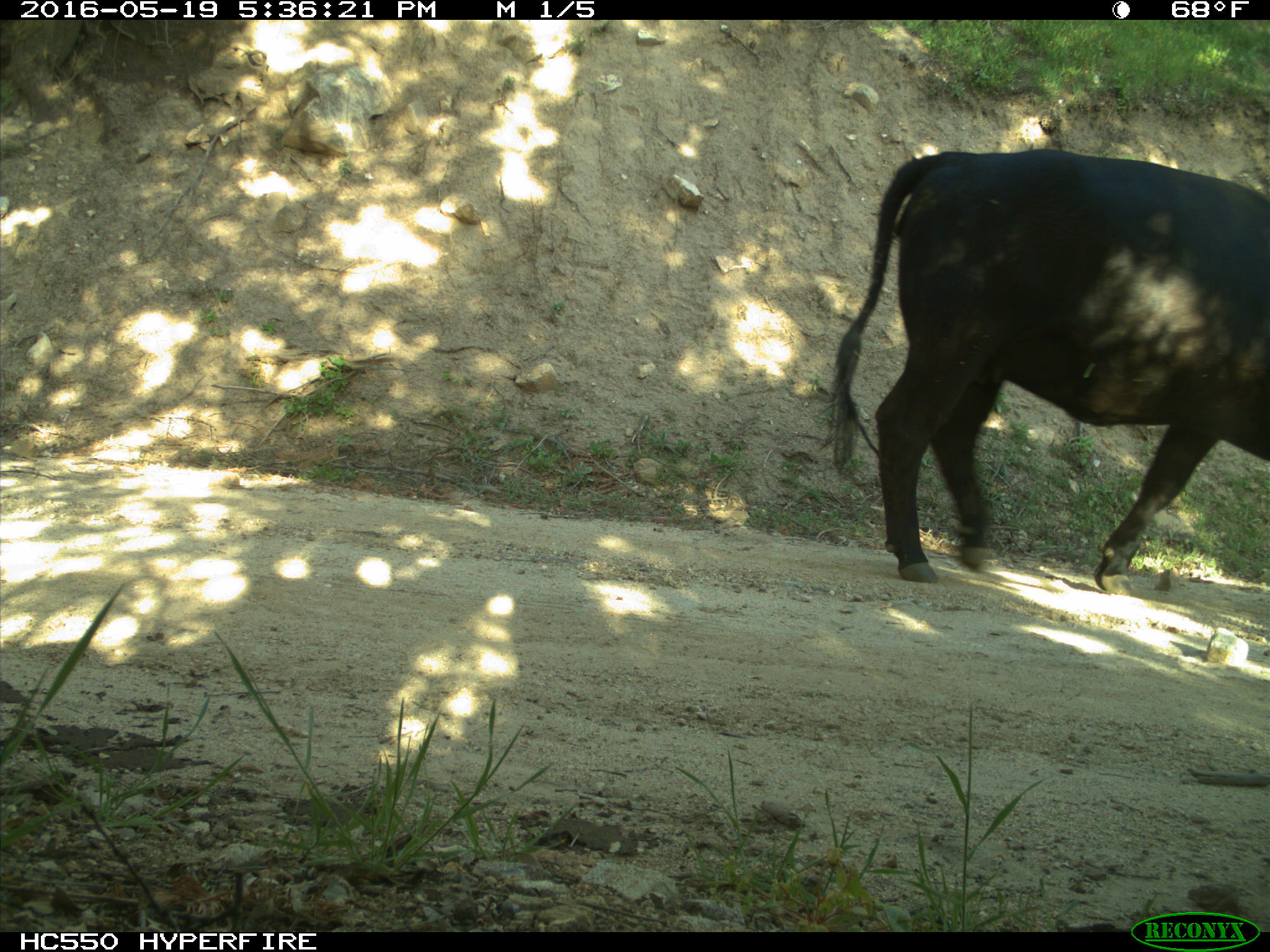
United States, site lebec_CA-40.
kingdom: Animalia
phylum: Chordata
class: Mammalia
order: Artiodactyla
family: Bovidae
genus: Bos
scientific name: Bos taurus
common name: domestic cow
Bos taurus (domestic cow).